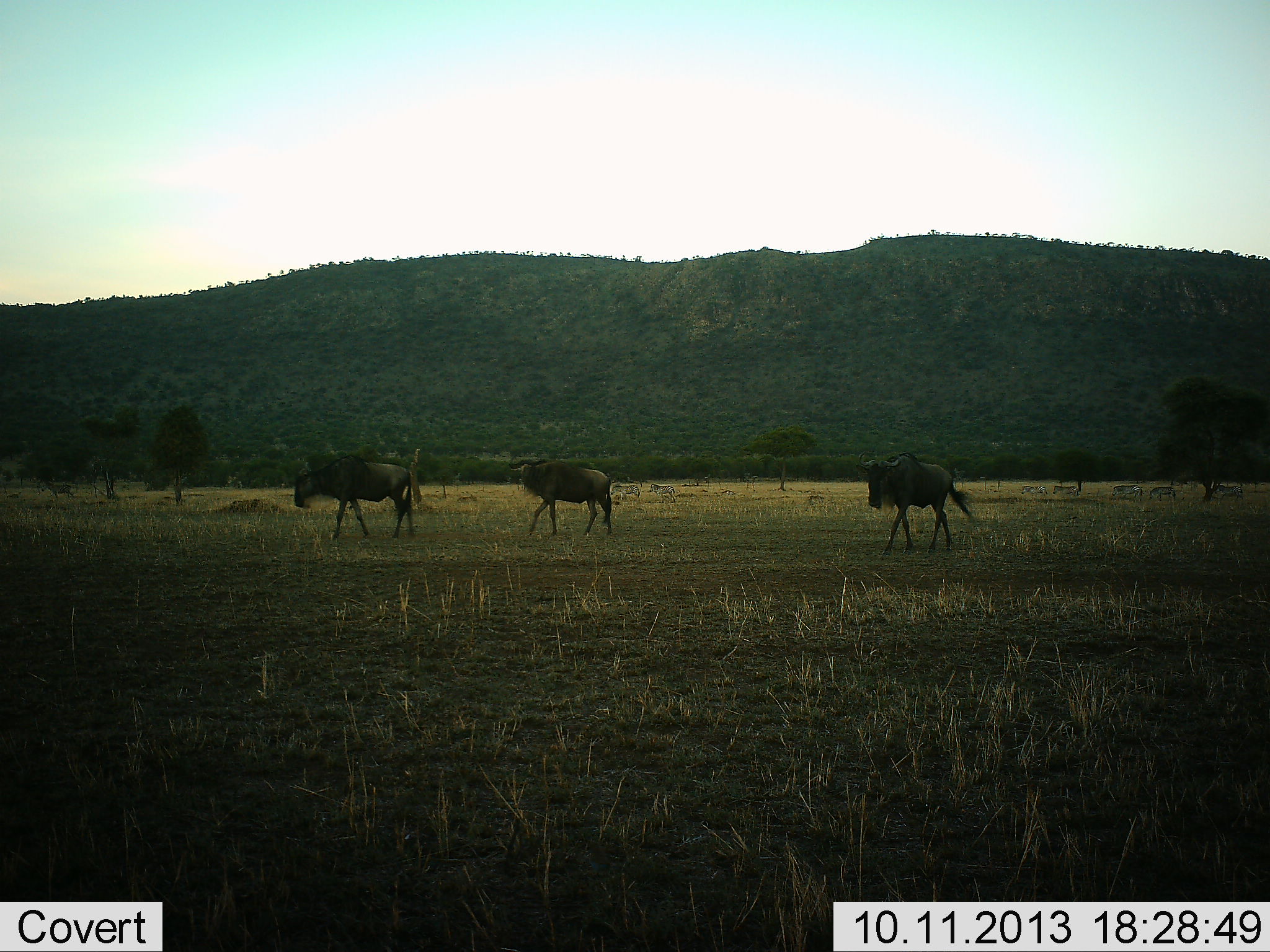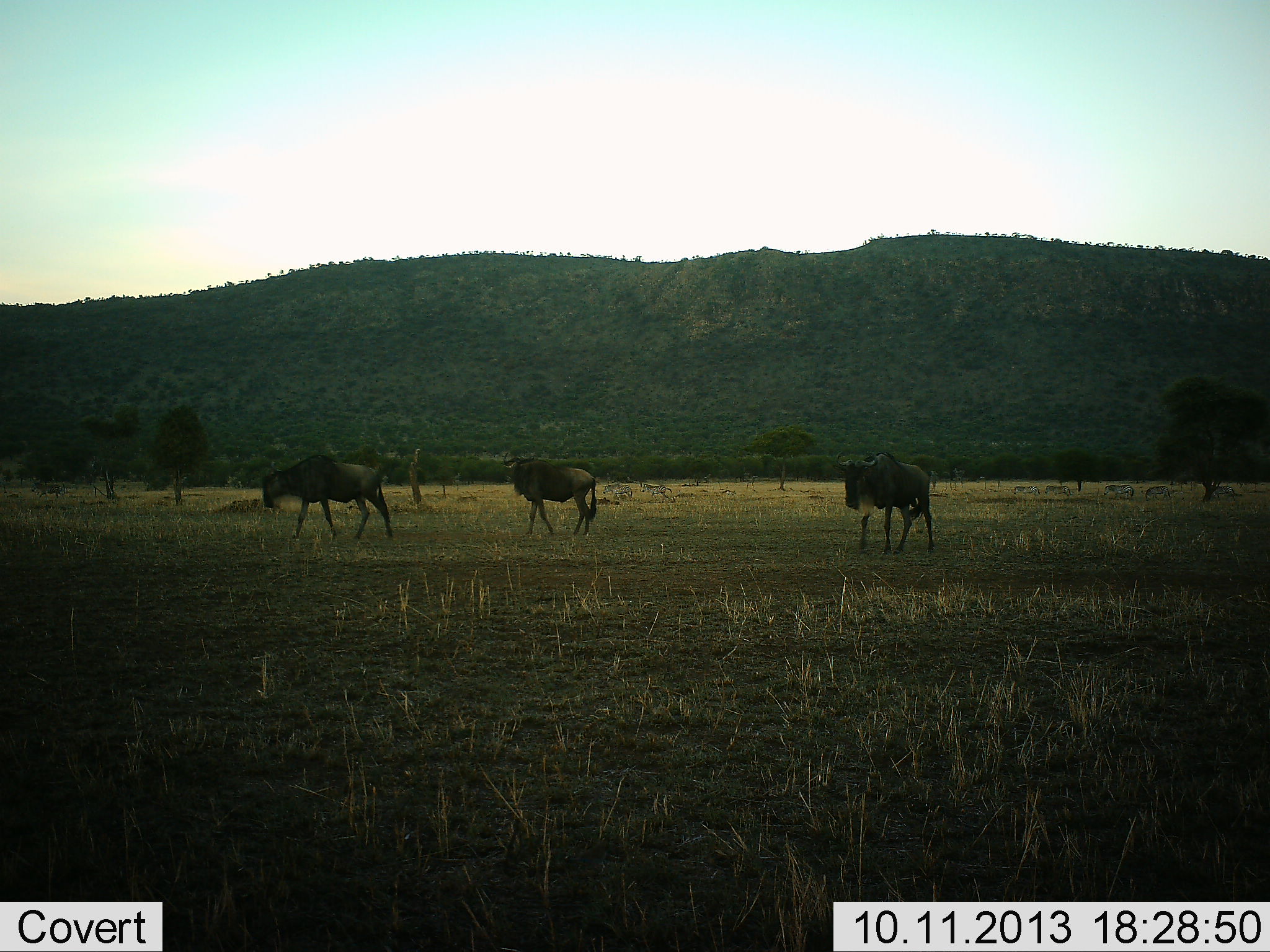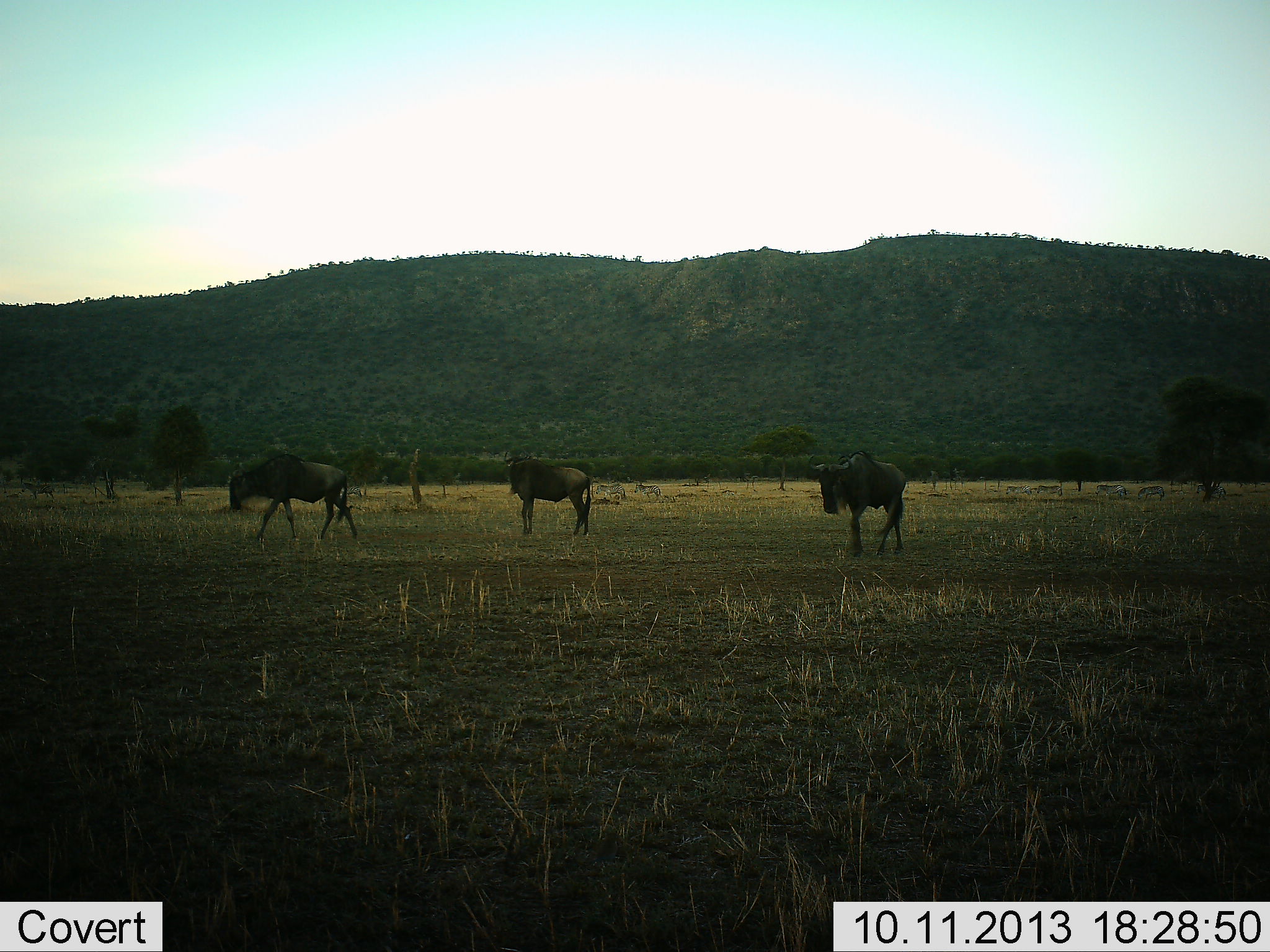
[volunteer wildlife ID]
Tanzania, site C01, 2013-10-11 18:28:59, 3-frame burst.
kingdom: Animalia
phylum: Chordata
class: Mammalia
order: Artiodactyla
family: Bovidae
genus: Connochaetes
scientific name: Connochaetes taurinus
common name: blue wildebeest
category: wildebeest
Wildebeest (blue wildebeest) (Connochaetes taurinus), count 3. Behavior (volunteer vote fractions): standing 0%, resting 0%, moving 100%, interacting 0%. Young present (vote fraction): 0%. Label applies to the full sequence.